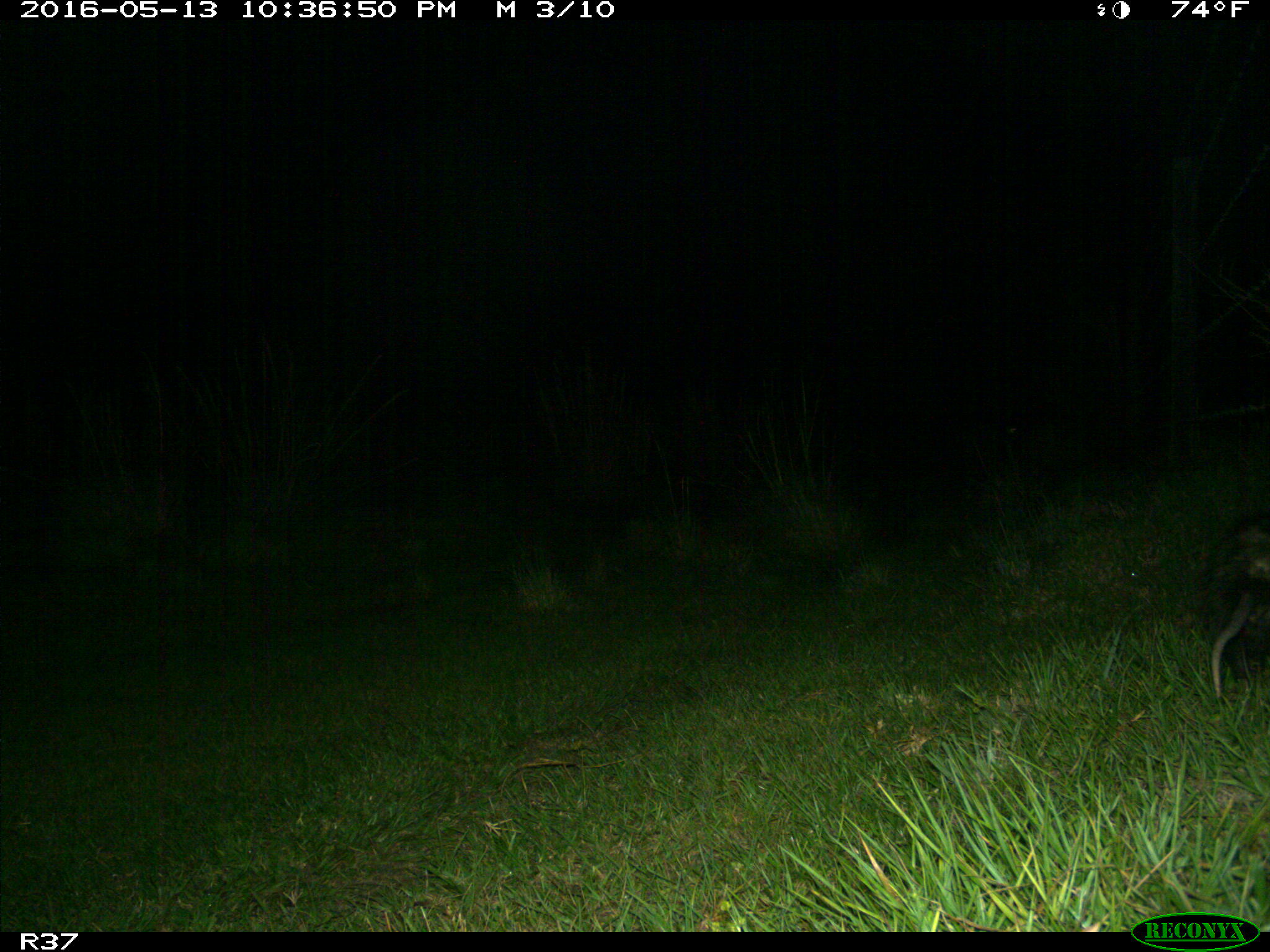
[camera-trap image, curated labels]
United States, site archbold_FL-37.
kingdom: Animalia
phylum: Chordata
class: Mammalia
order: Artiodactyla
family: Suidae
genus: Sus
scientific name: Sus scrofa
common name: wild boar